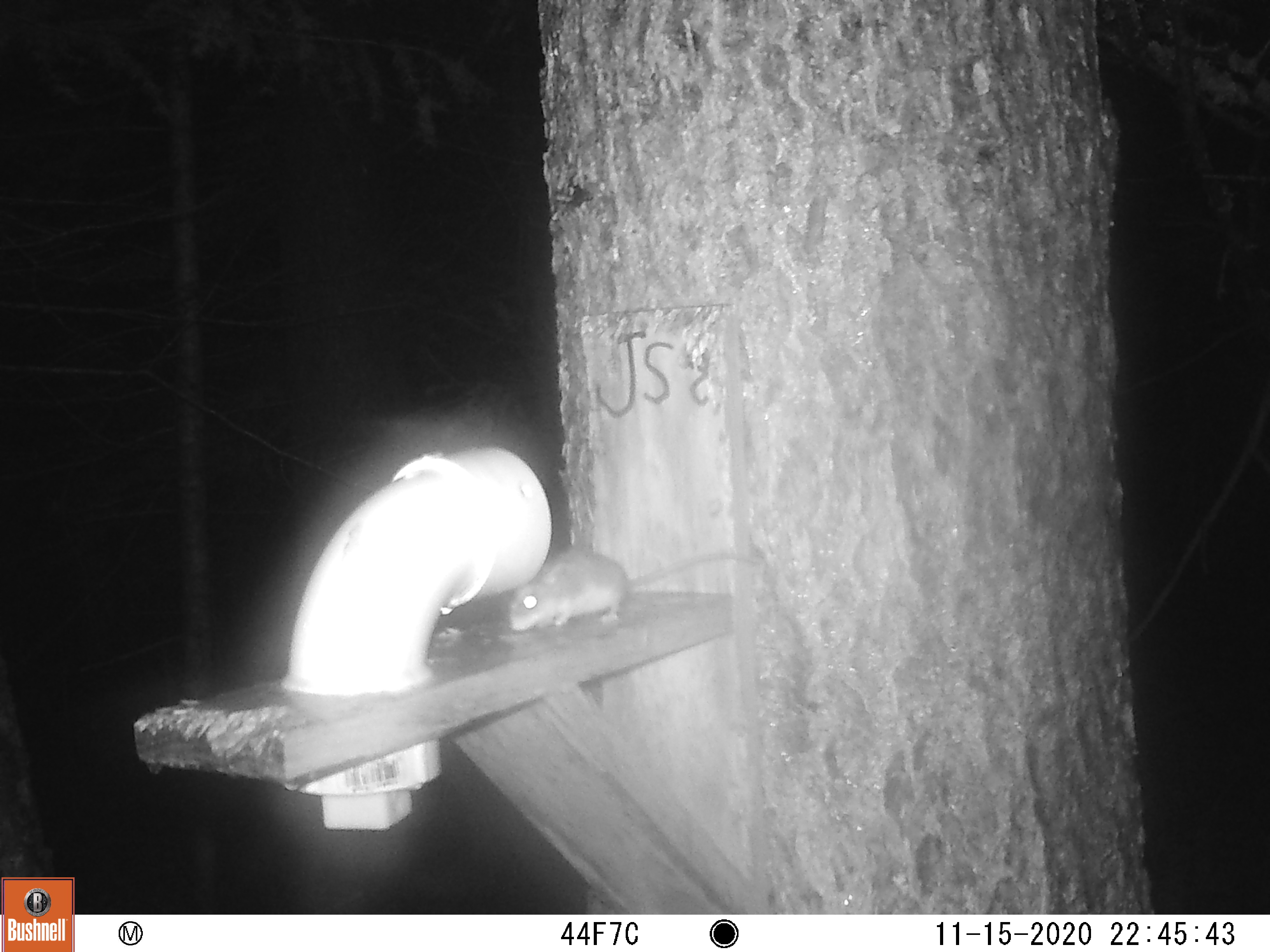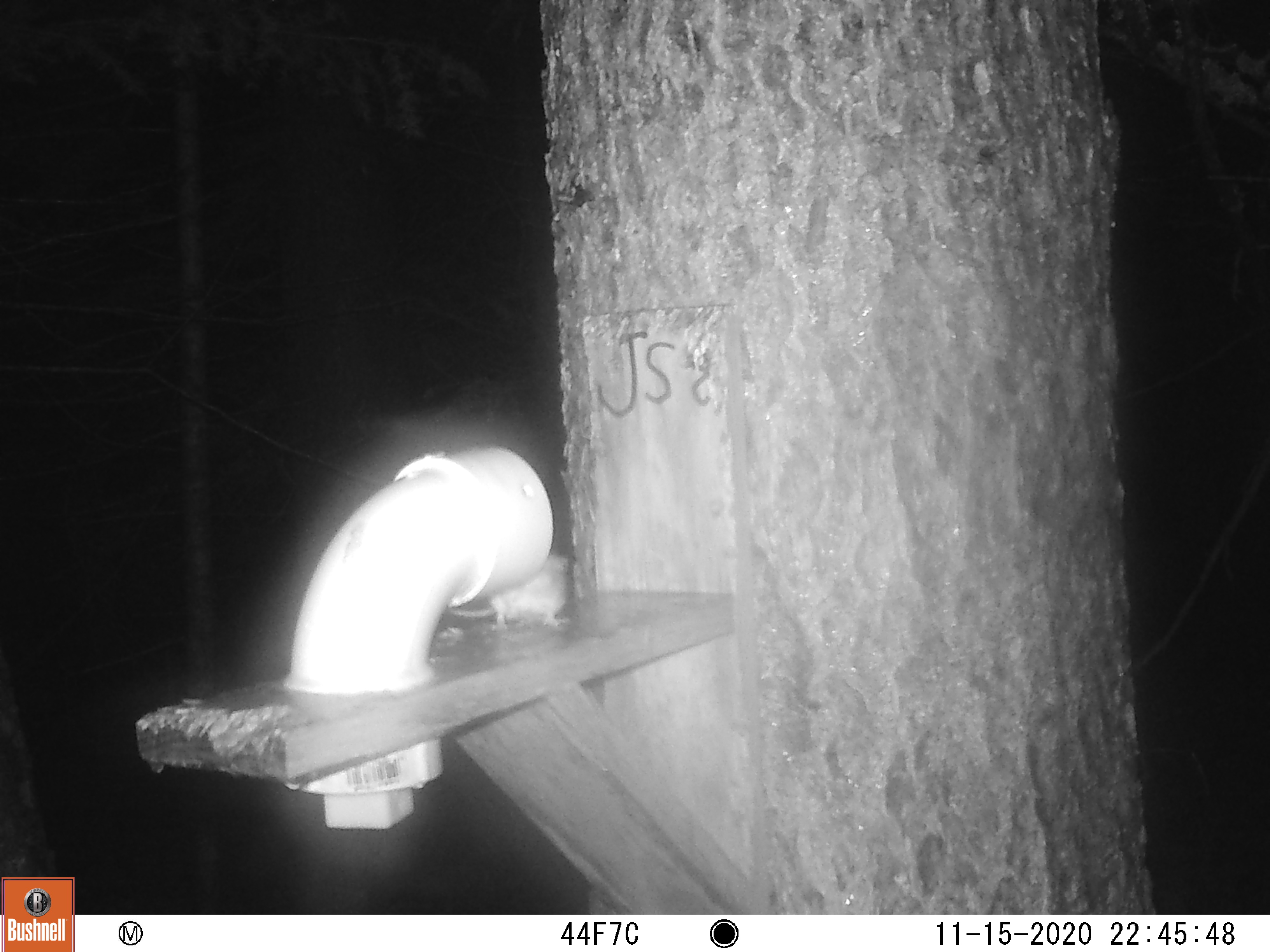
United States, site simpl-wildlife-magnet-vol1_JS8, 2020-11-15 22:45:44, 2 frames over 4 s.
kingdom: Animalia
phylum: Chordata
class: Mammalia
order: Rodentia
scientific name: Rodentia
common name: mouse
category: mouse sp.